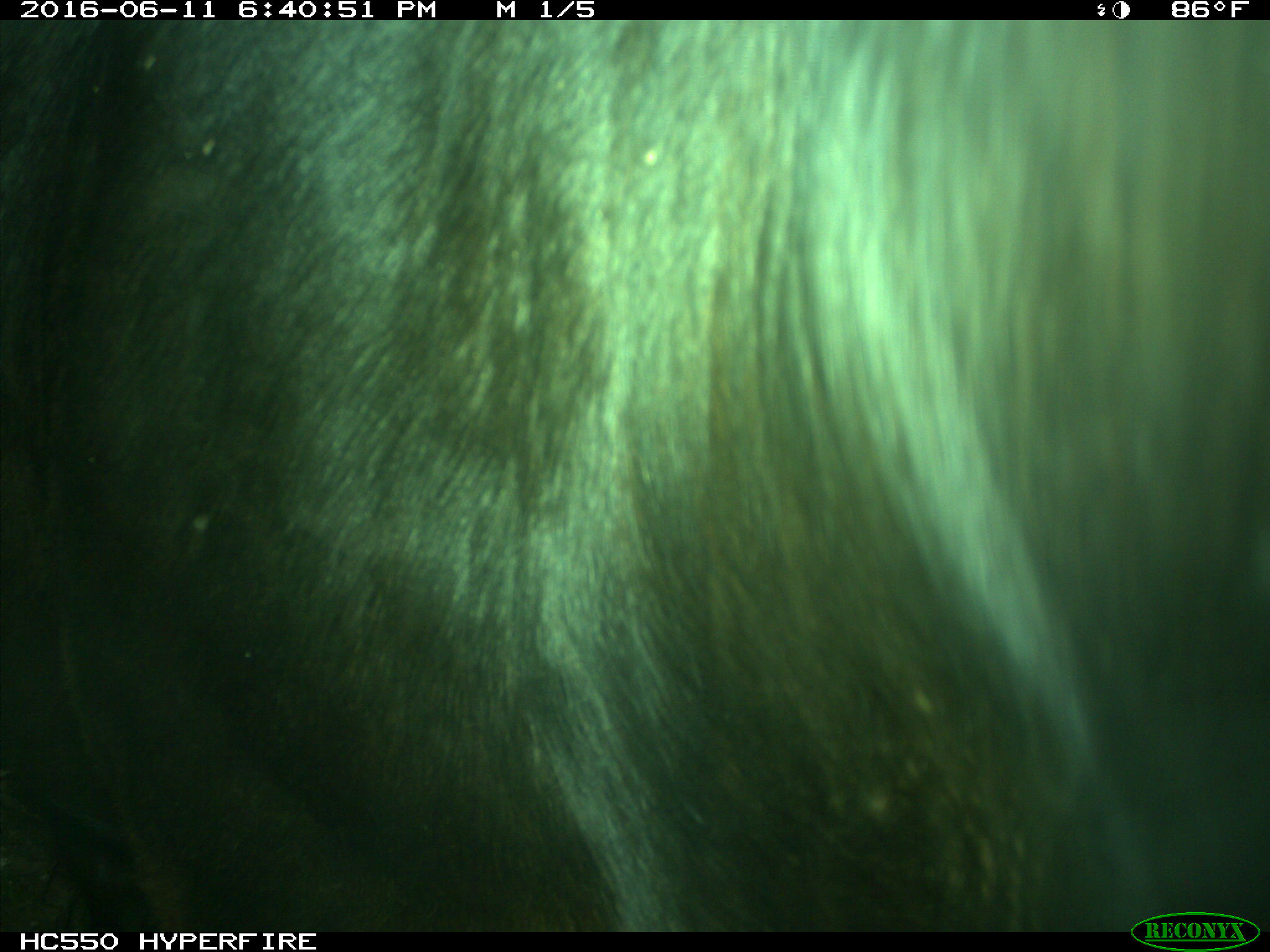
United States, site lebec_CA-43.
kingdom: Animalia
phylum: Chordata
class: Mammalia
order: Artiodactyla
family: Bovidae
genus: Bos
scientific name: Bos taurus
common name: domestic cow